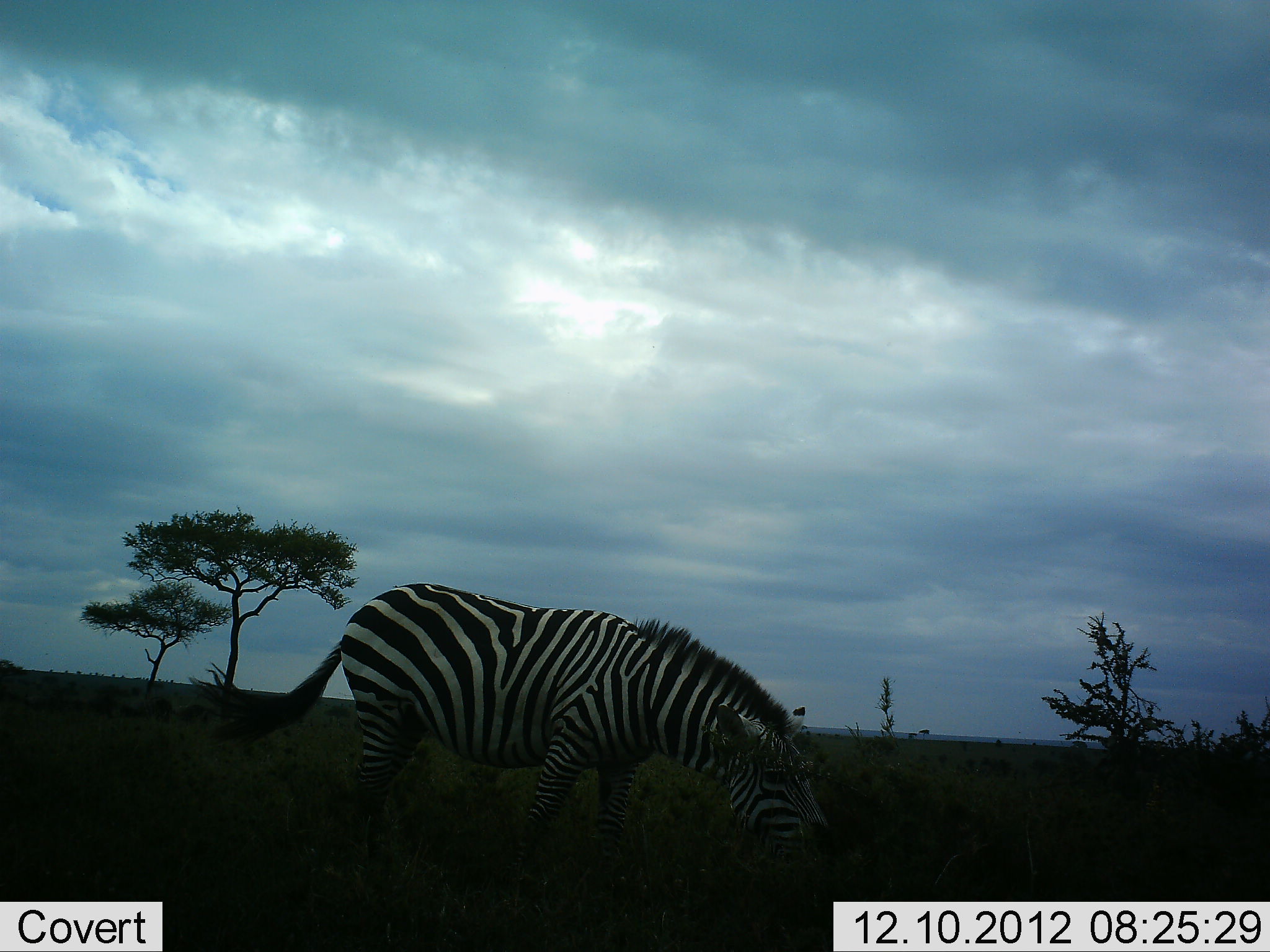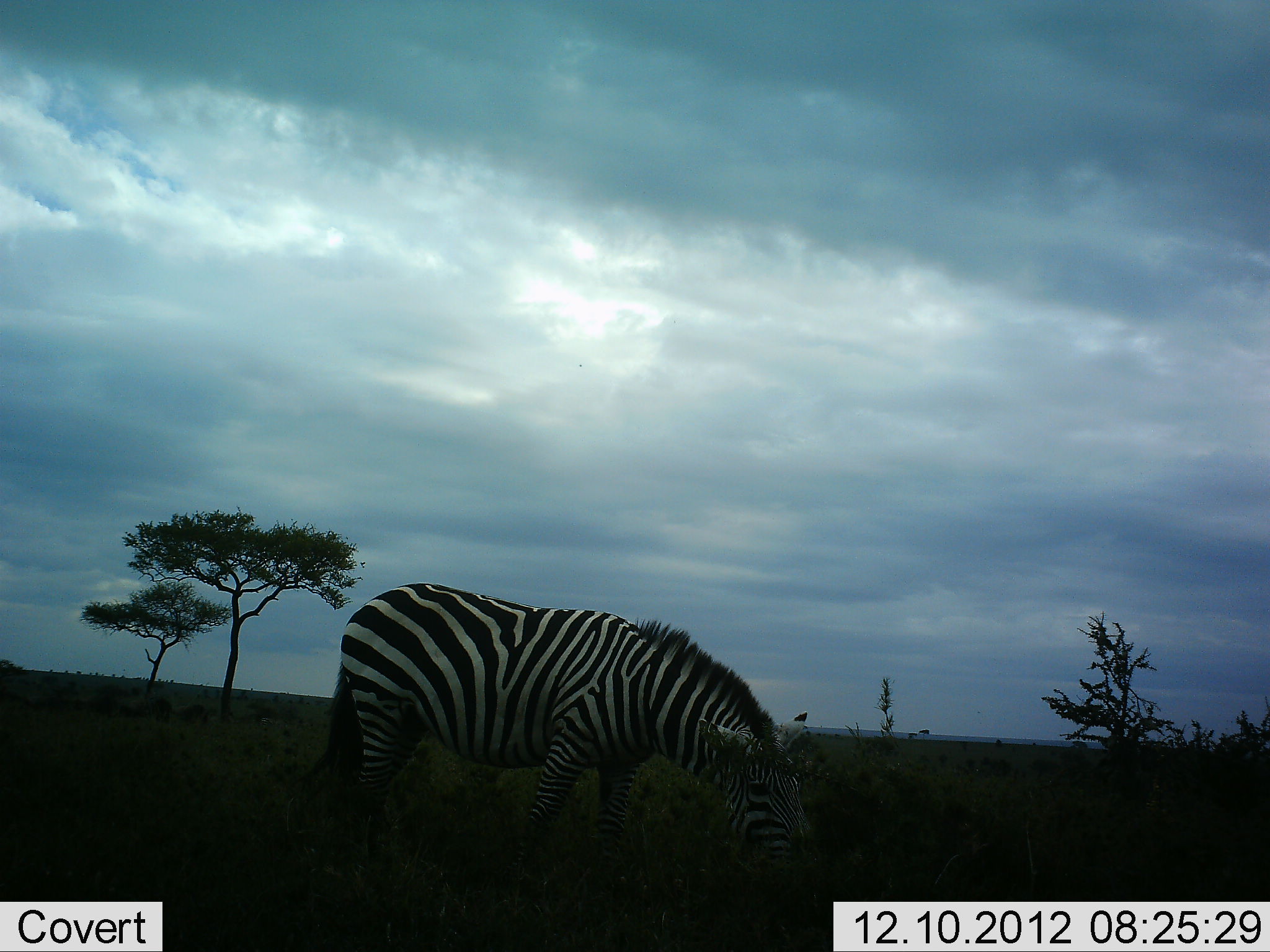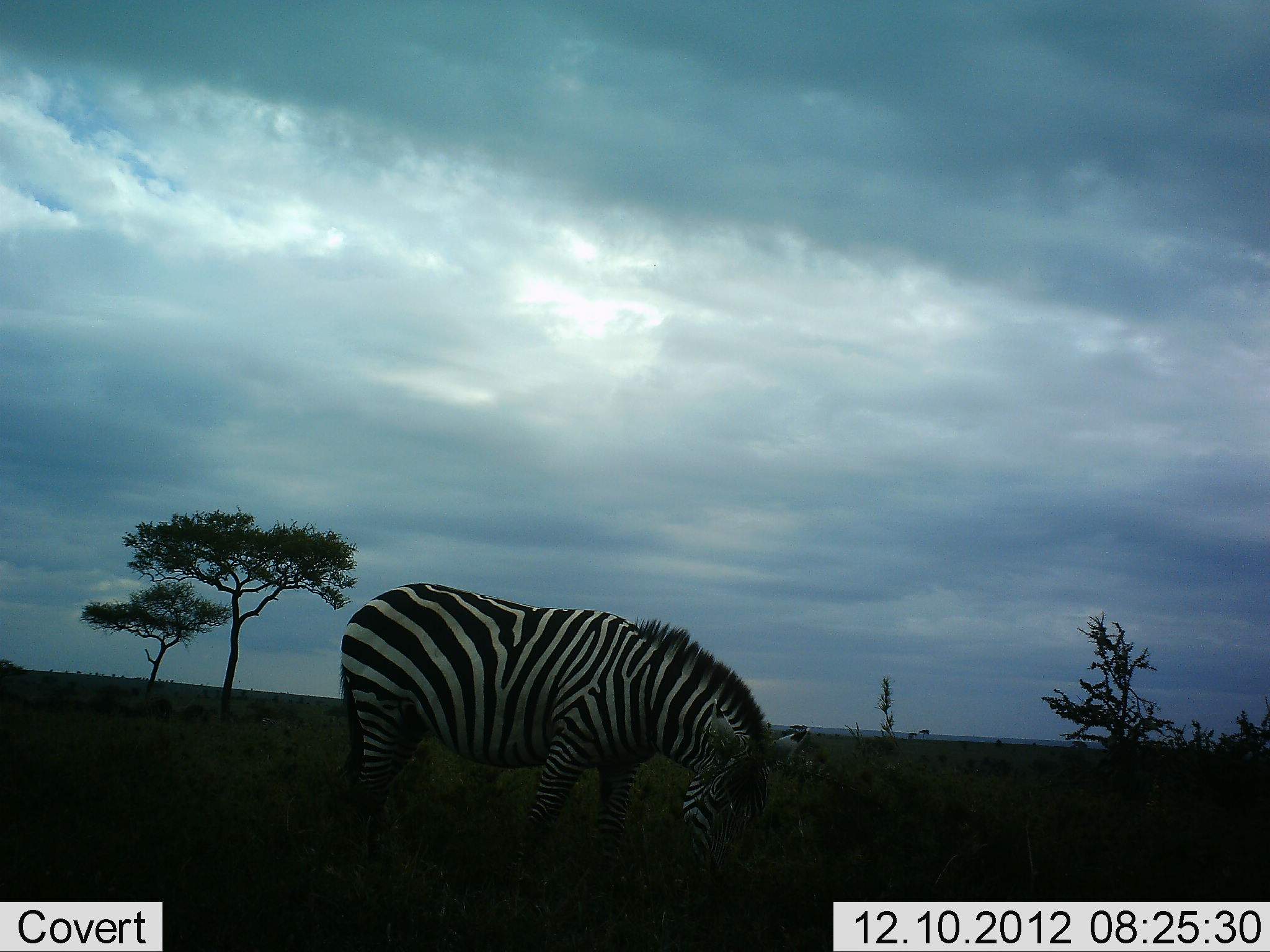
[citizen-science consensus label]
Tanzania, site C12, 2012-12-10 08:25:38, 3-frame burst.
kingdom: Animalia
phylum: Chordata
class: Mammalia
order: Perissodactyla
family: Equidae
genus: Equus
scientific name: Equus quagga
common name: plains zebra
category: zebra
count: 1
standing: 30%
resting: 0%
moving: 10%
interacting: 0%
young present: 0%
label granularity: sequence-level